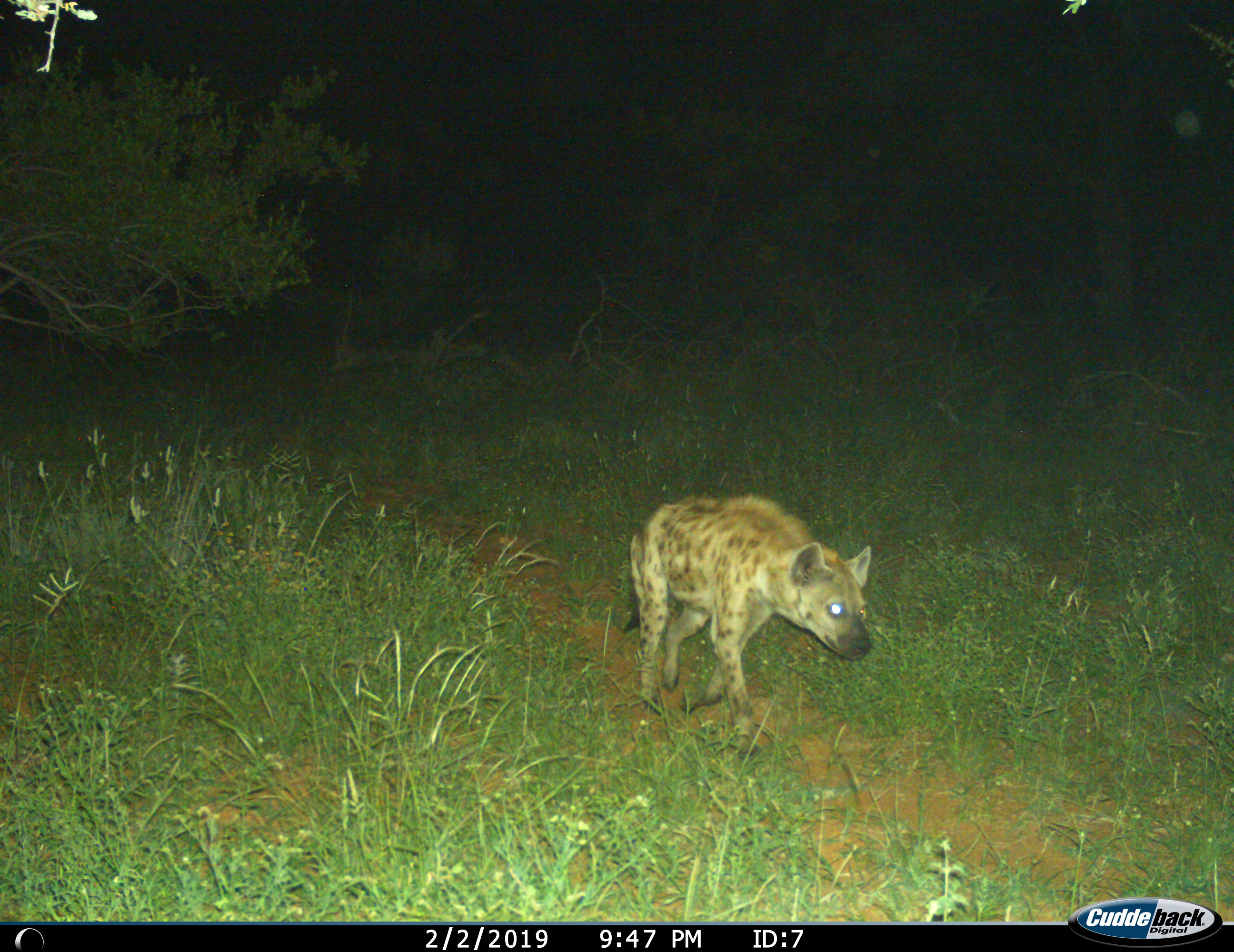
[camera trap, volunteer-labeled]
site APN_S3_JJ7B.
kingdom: Animalia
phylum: Chordata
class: Mammalia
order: Carnivora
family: Hyaenidae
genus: Crocuta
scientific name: Crocuta crocuta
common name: spotted hyena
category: hyenaspotted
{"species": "hyenaspotted (spotted hyena) (Crocuta crocuta)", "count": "1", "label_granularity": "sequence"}